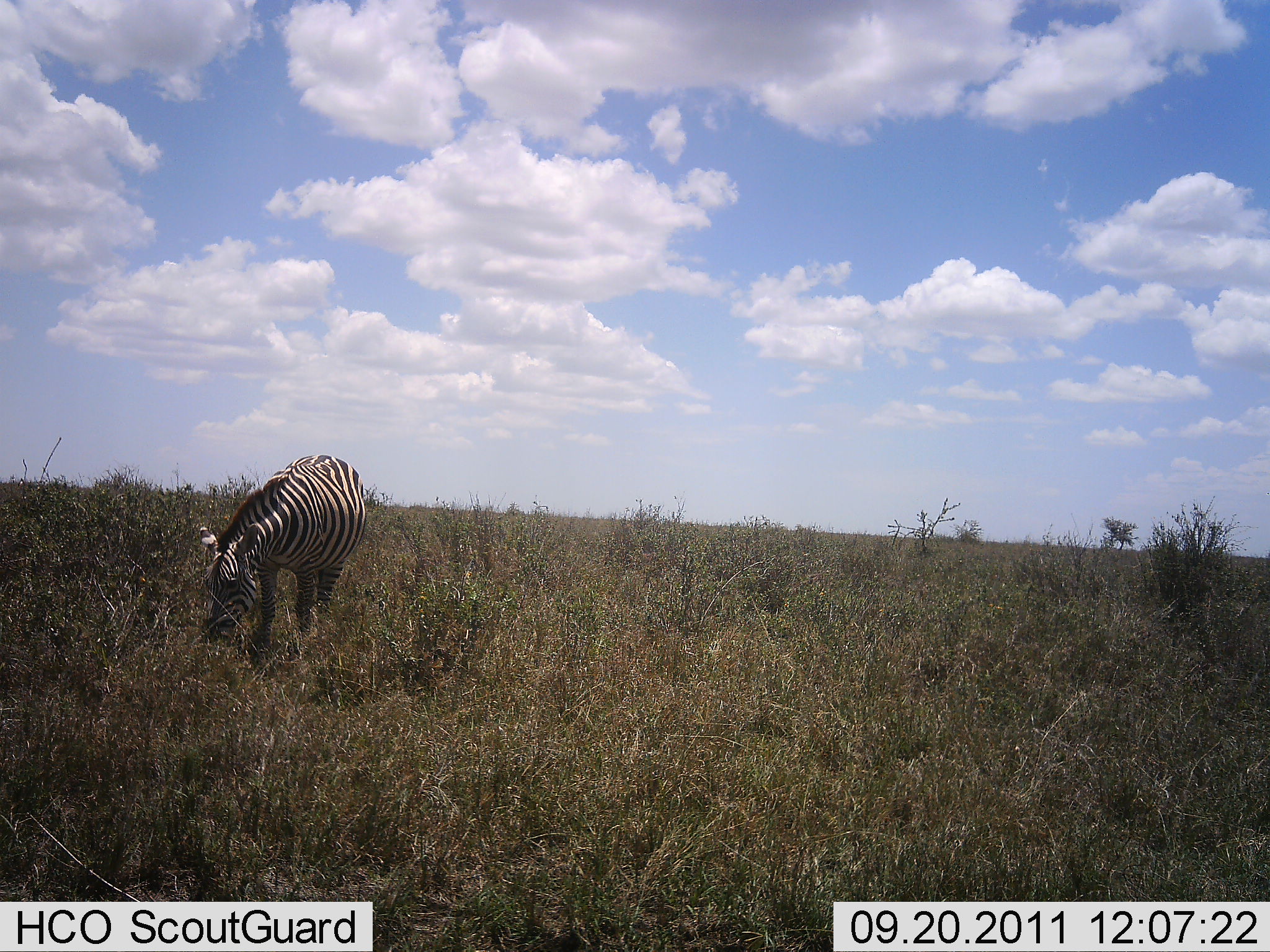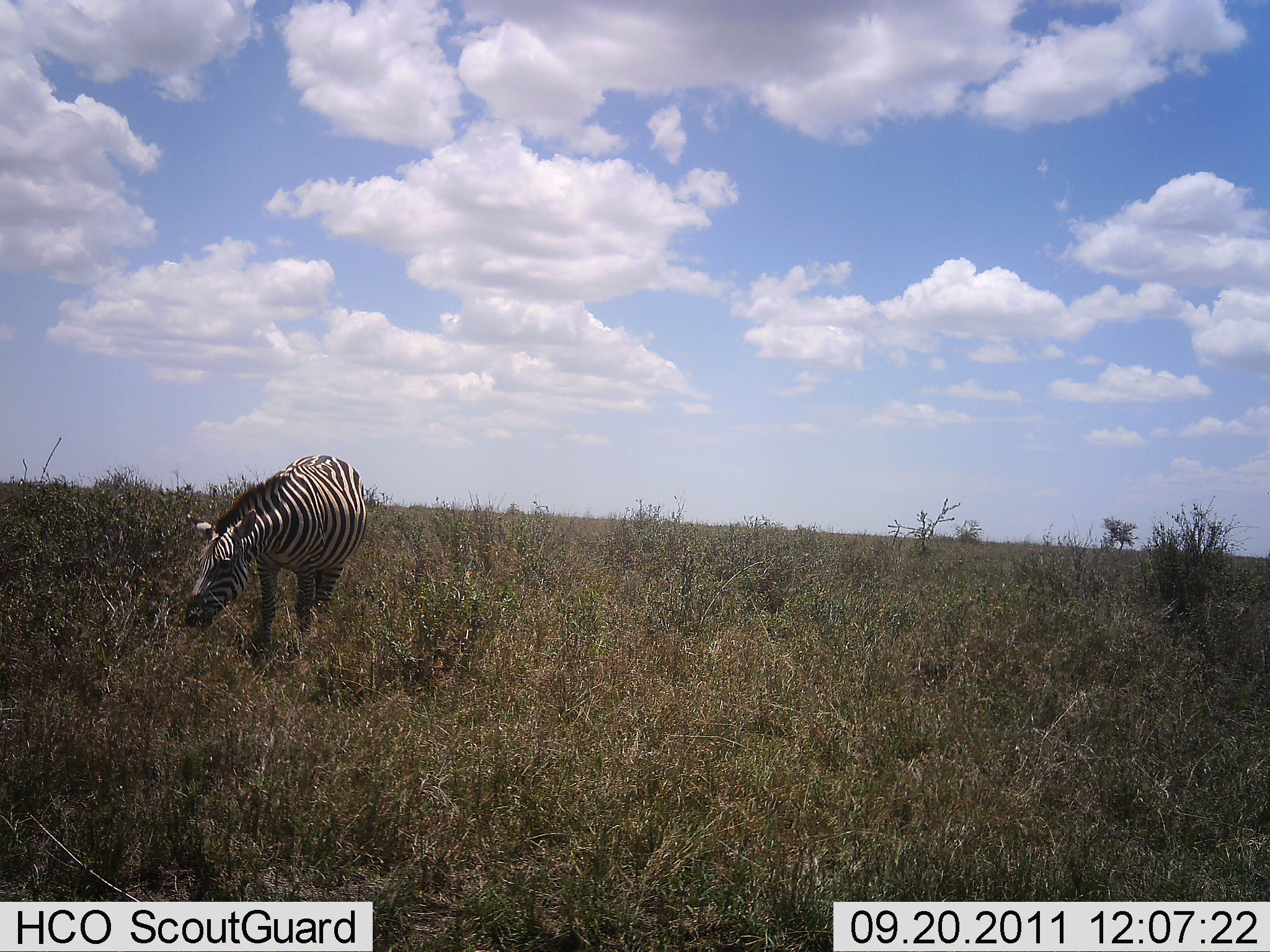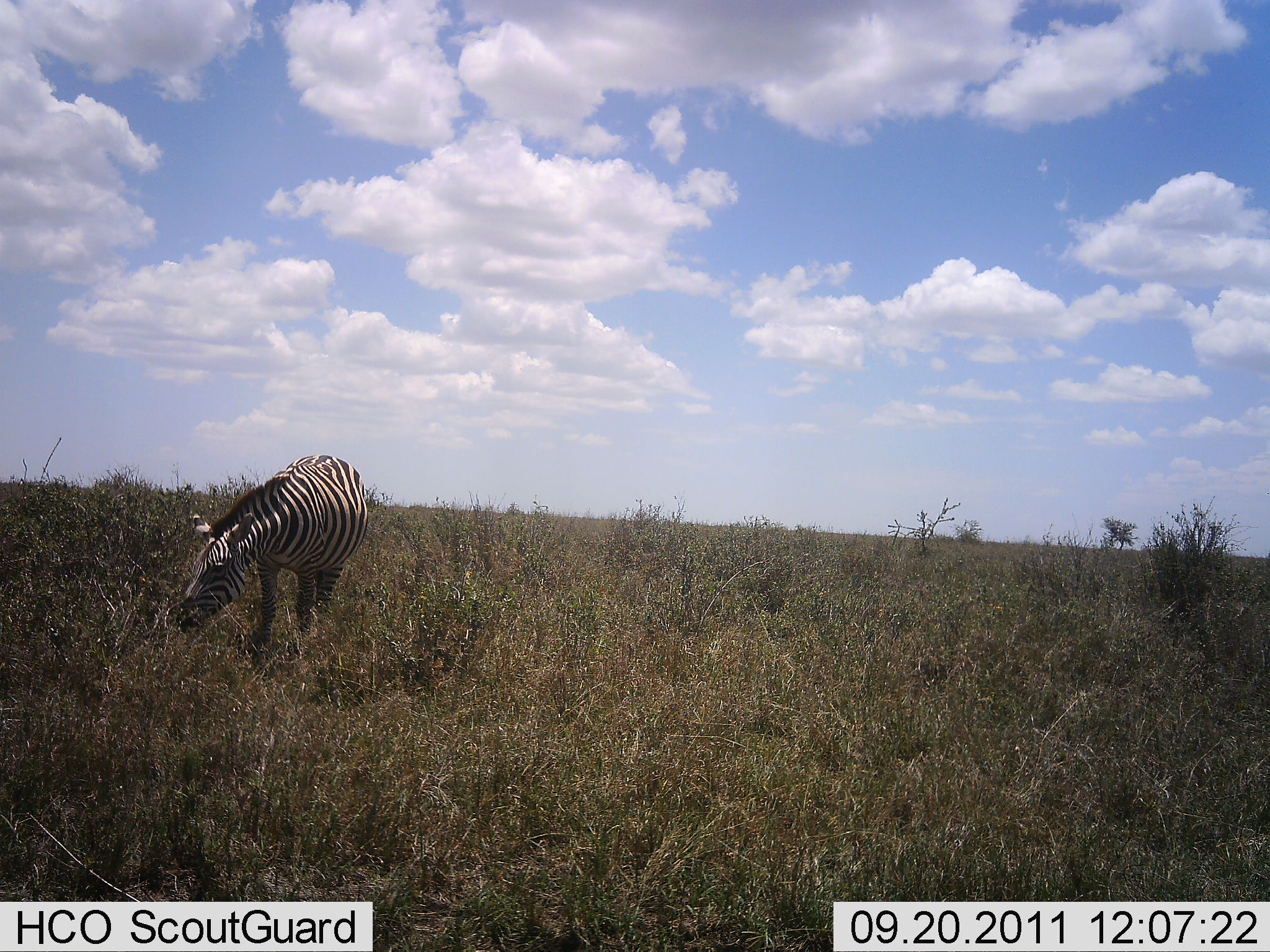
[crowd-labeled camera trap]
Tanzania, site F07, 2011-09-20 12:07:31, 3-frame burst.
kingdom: Animalia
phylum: Chordata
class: Mammalia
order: Perissodactyla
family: Equidae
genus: Equus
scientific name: Equus quagga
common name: plains zebra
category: zebra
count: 1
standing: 14%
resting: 0%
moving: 0%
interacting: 0%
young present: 0%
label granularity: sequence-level